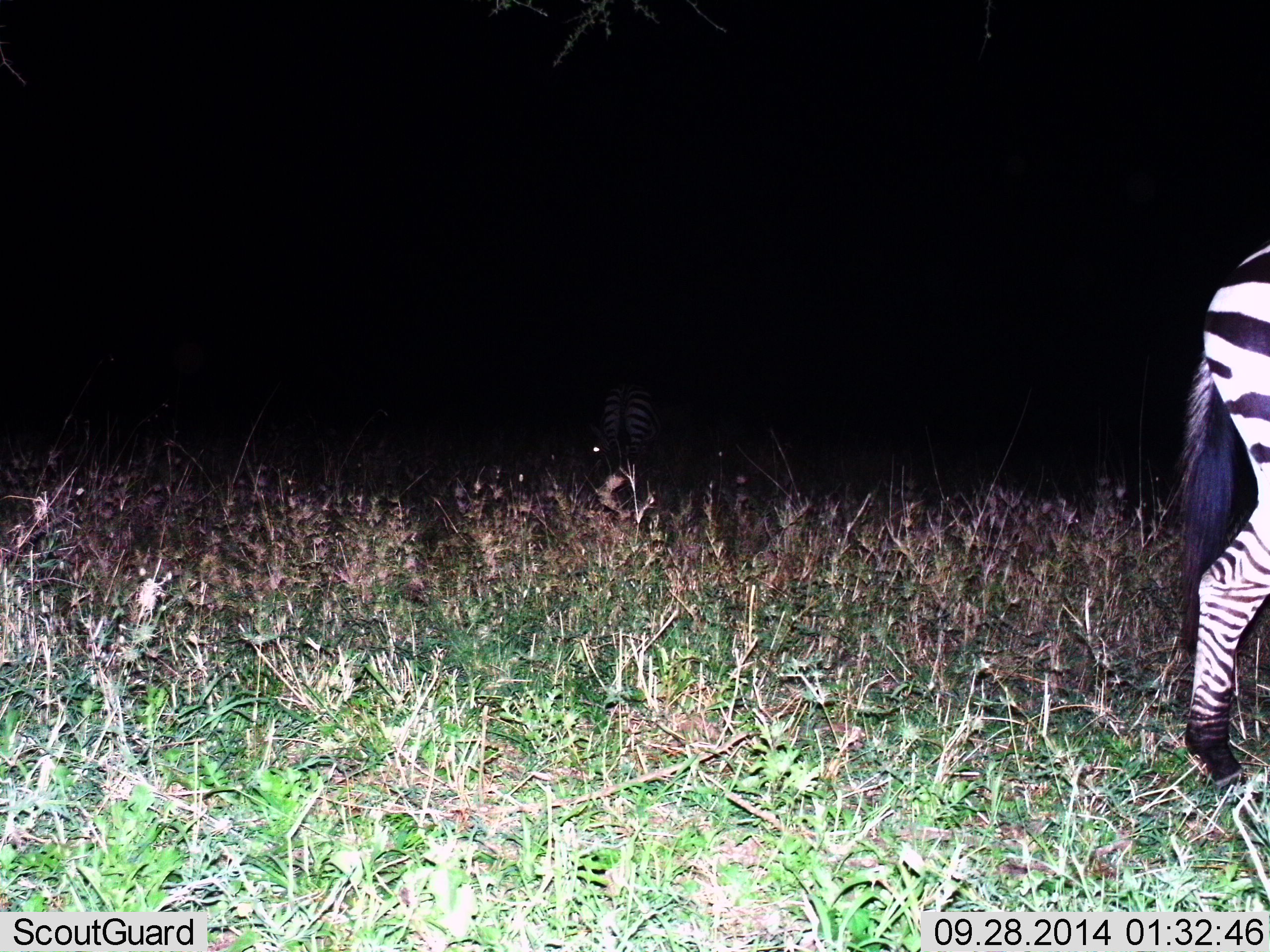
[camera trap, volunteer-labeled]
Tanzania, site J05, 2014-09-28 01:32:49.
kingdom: Animalia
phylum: Chordata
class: Mammalia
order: Perissodactyla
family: Equidae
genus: Equus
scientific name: Equus quagga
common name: plains zebra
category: zebra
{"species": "zebra (plains zebra) (Equus quagga)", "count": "1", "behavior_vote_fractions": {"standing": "60%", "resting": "0%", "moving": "40%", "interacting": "0%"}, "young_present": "0%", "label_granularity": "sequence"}